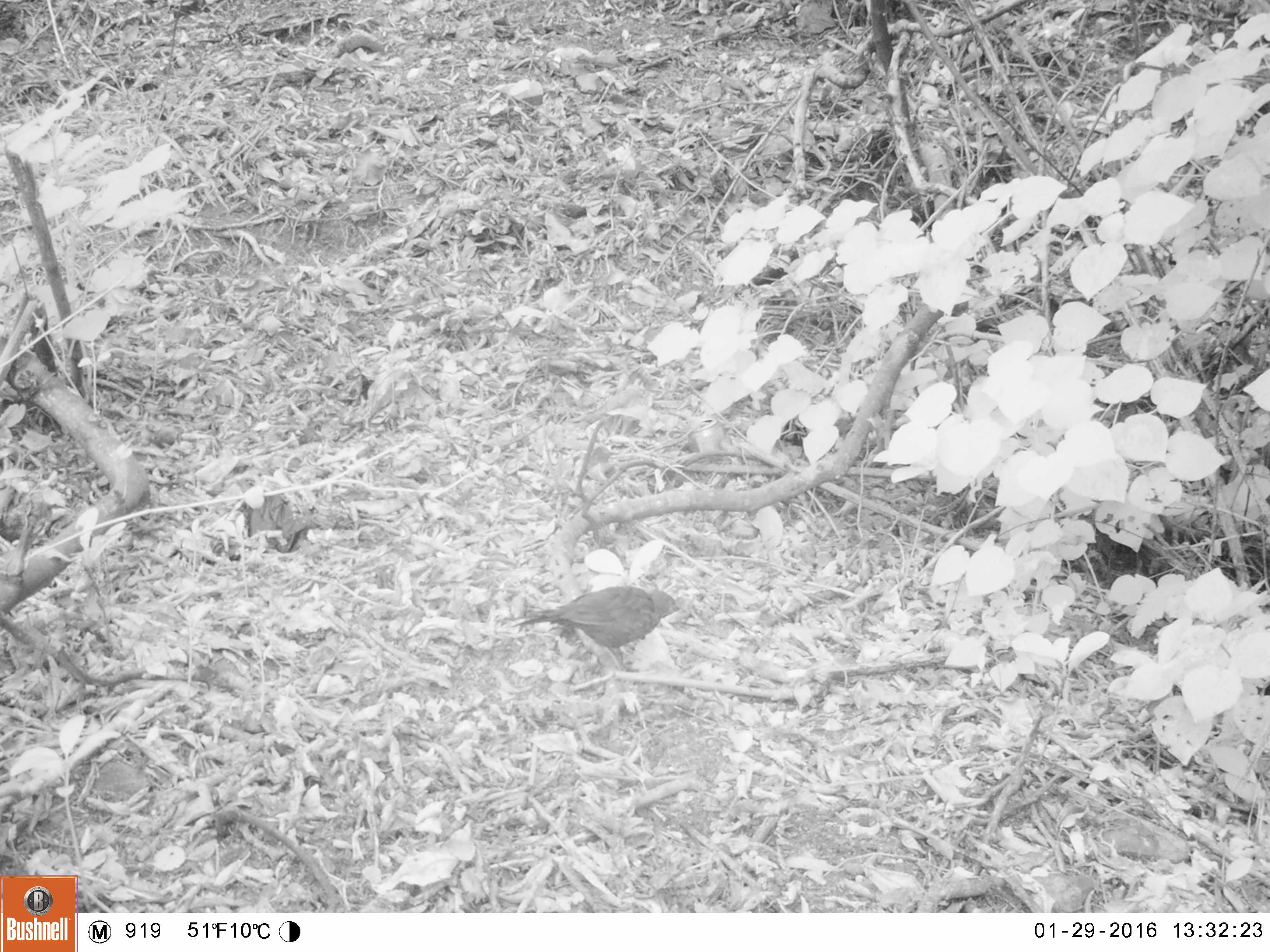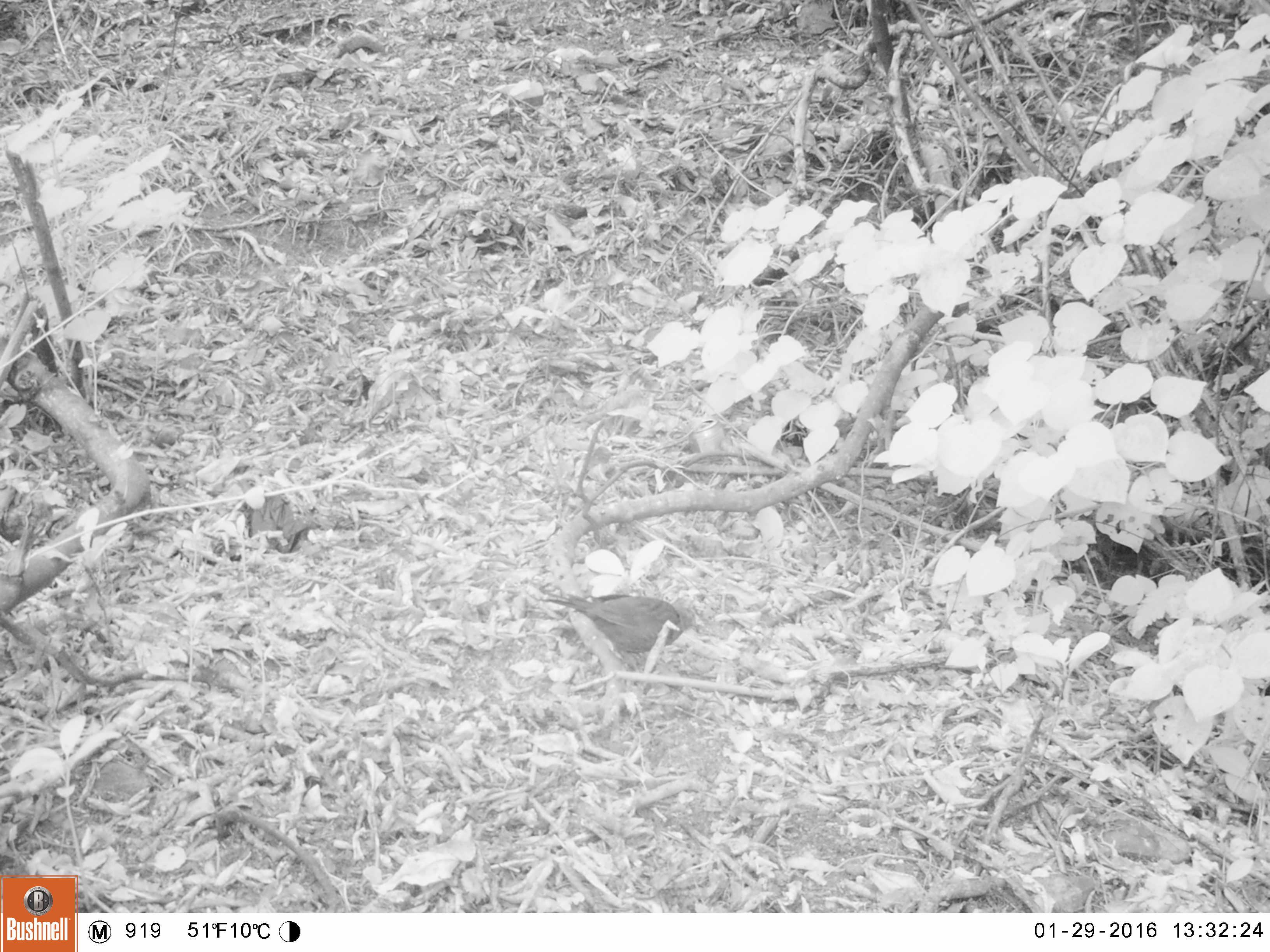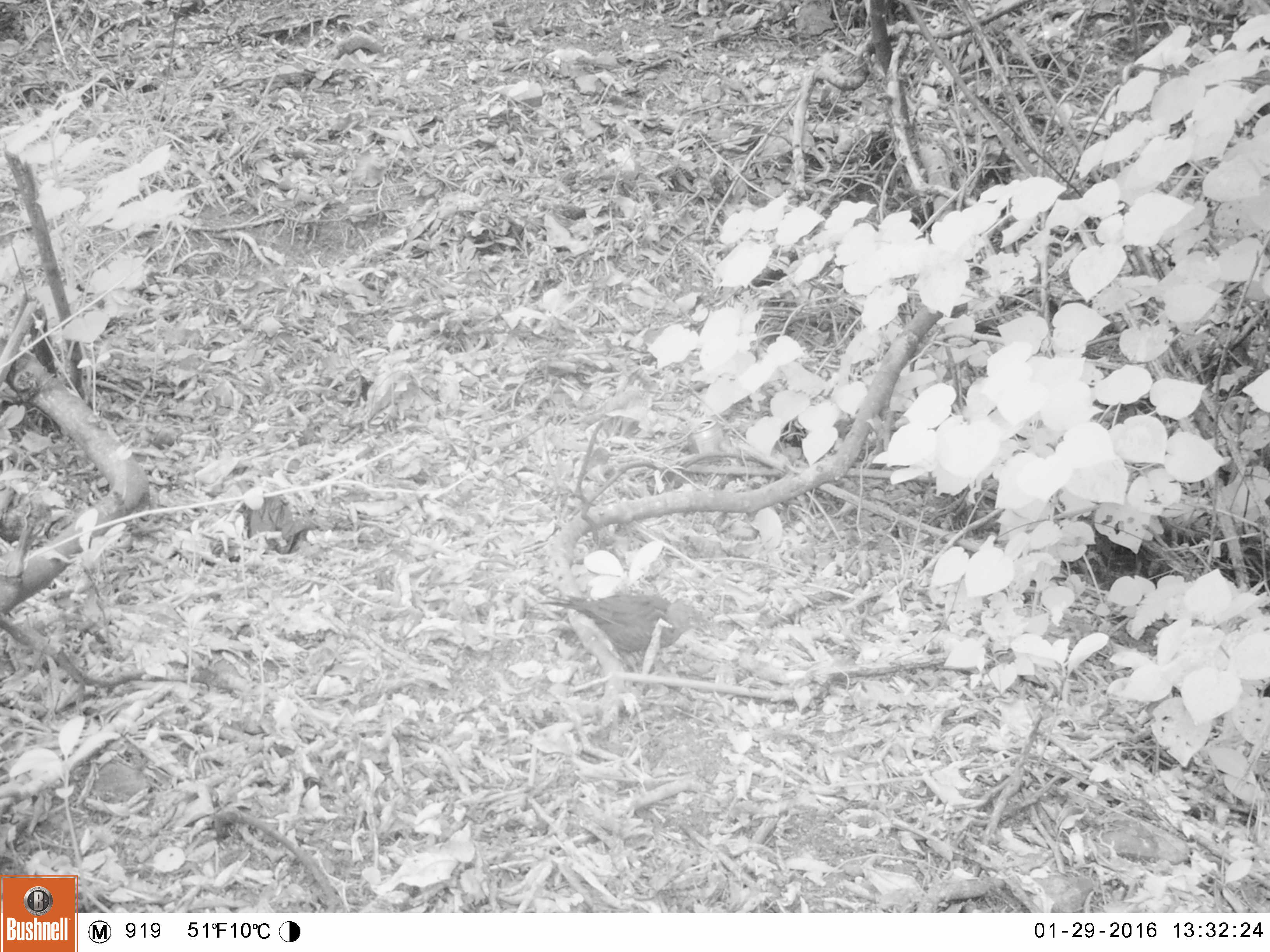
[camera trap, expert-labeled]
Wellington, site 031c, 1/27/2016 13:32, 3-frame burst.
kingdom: Animalia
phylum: Chordata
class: Aves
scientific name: Aves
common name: bird